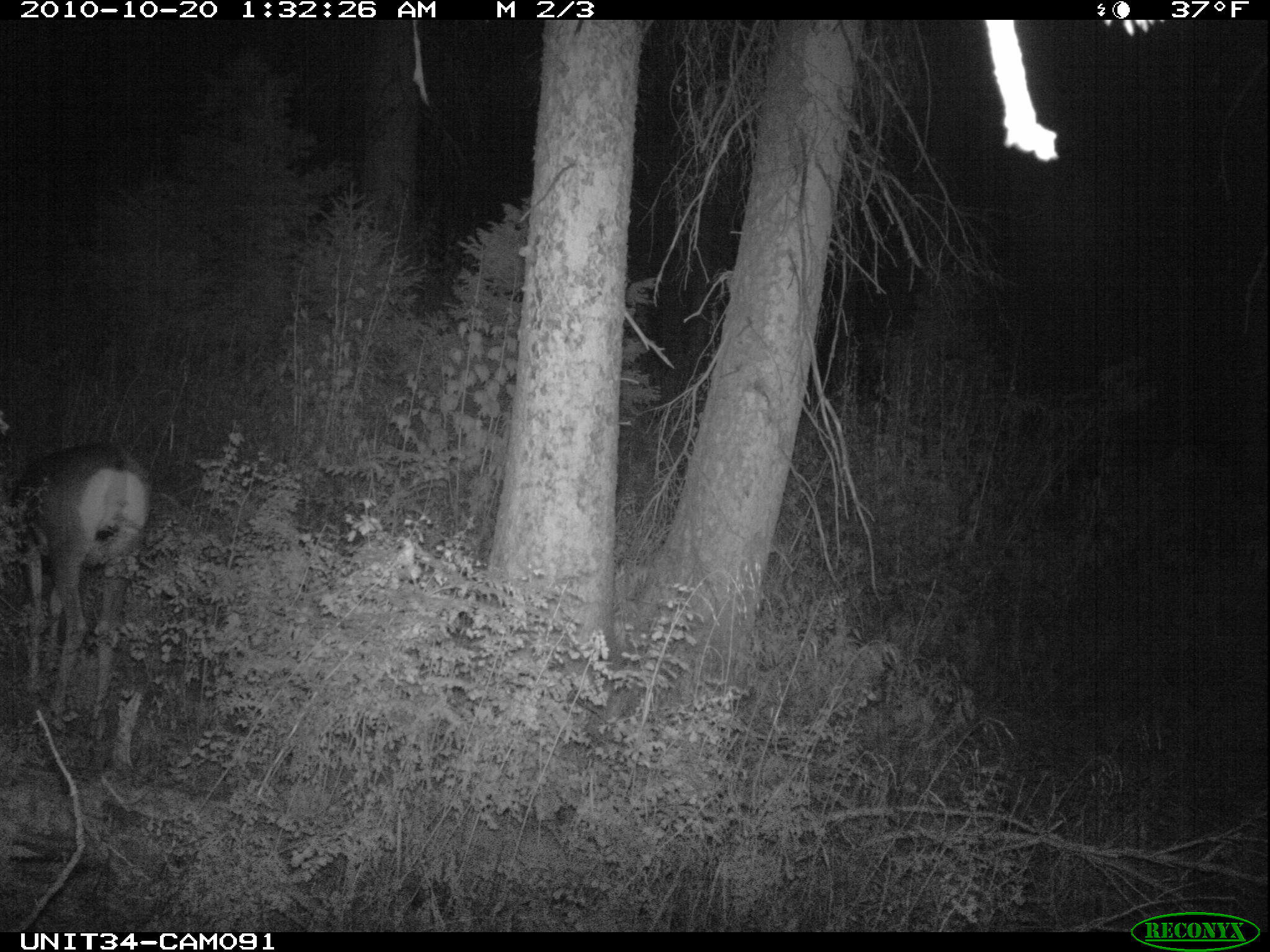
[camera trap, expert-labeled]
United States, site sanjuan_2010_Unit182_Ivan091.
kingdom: Animalia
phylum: Chordata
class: Mammalia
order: Artiodactyla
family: Cervidae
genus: Odocoileus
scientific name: Odocoileus hemionus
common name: mule deer